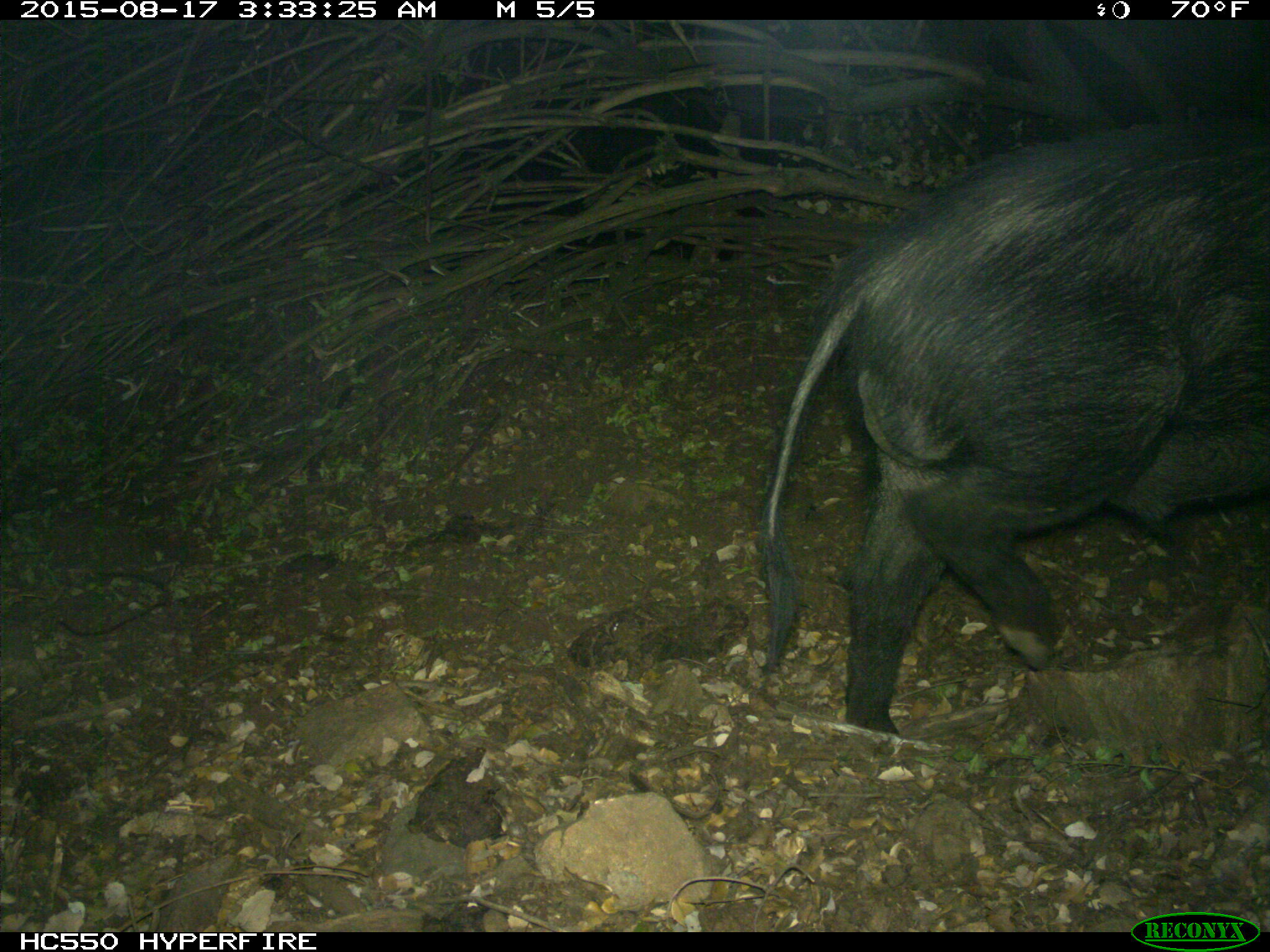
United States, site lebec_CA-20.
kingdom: Animalia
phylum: Chordata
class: Mammalia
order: Artiodactyla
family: Suidae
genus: Sus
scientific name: Sus scrofa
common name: wild boar